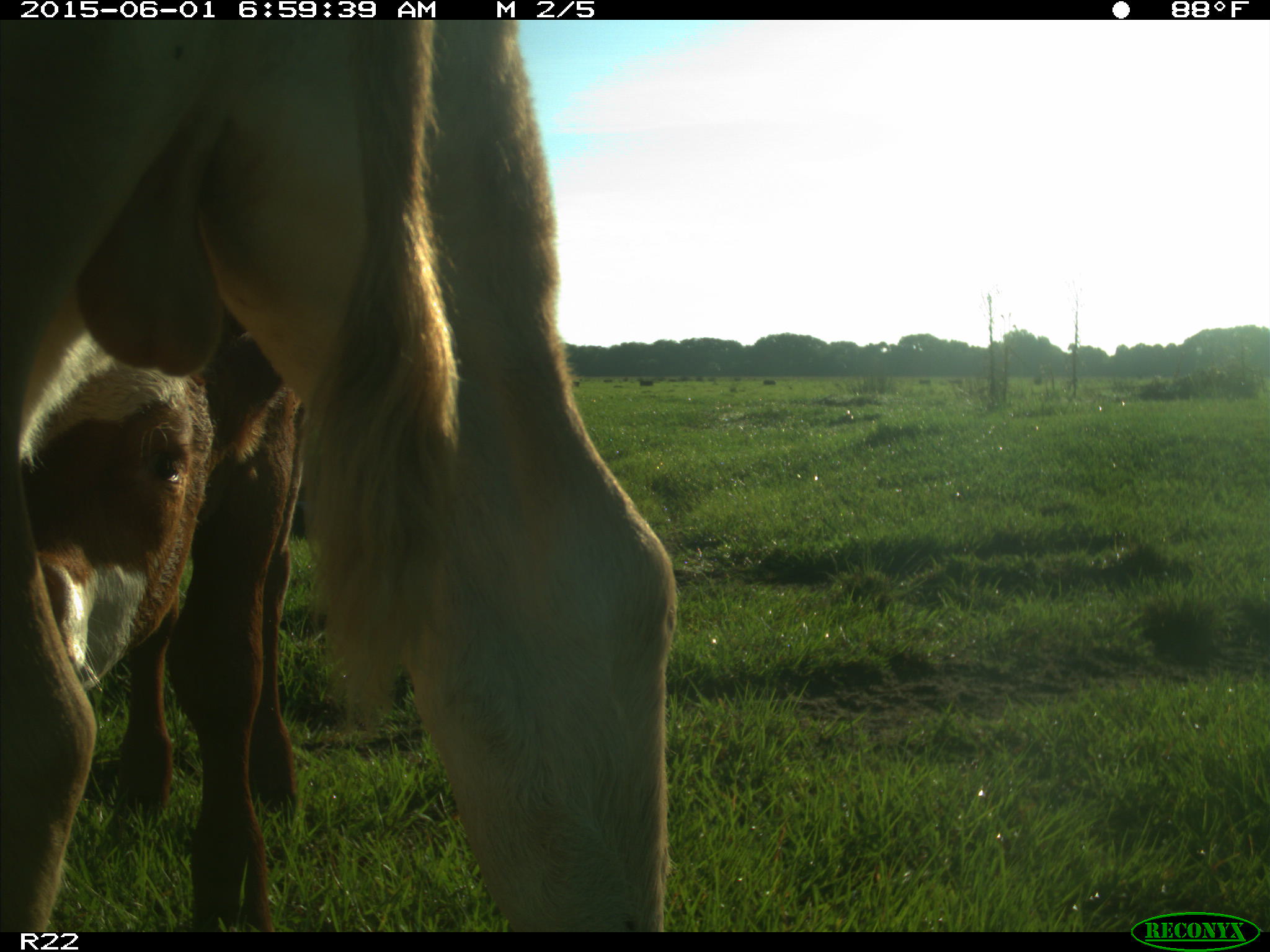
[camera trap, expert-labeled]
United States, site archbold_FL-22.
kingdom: Animalia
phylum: Chordata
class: Mammalia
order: Artiodactyla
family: Bovidae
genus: Bos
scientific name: Bos taurus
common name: domestic cow